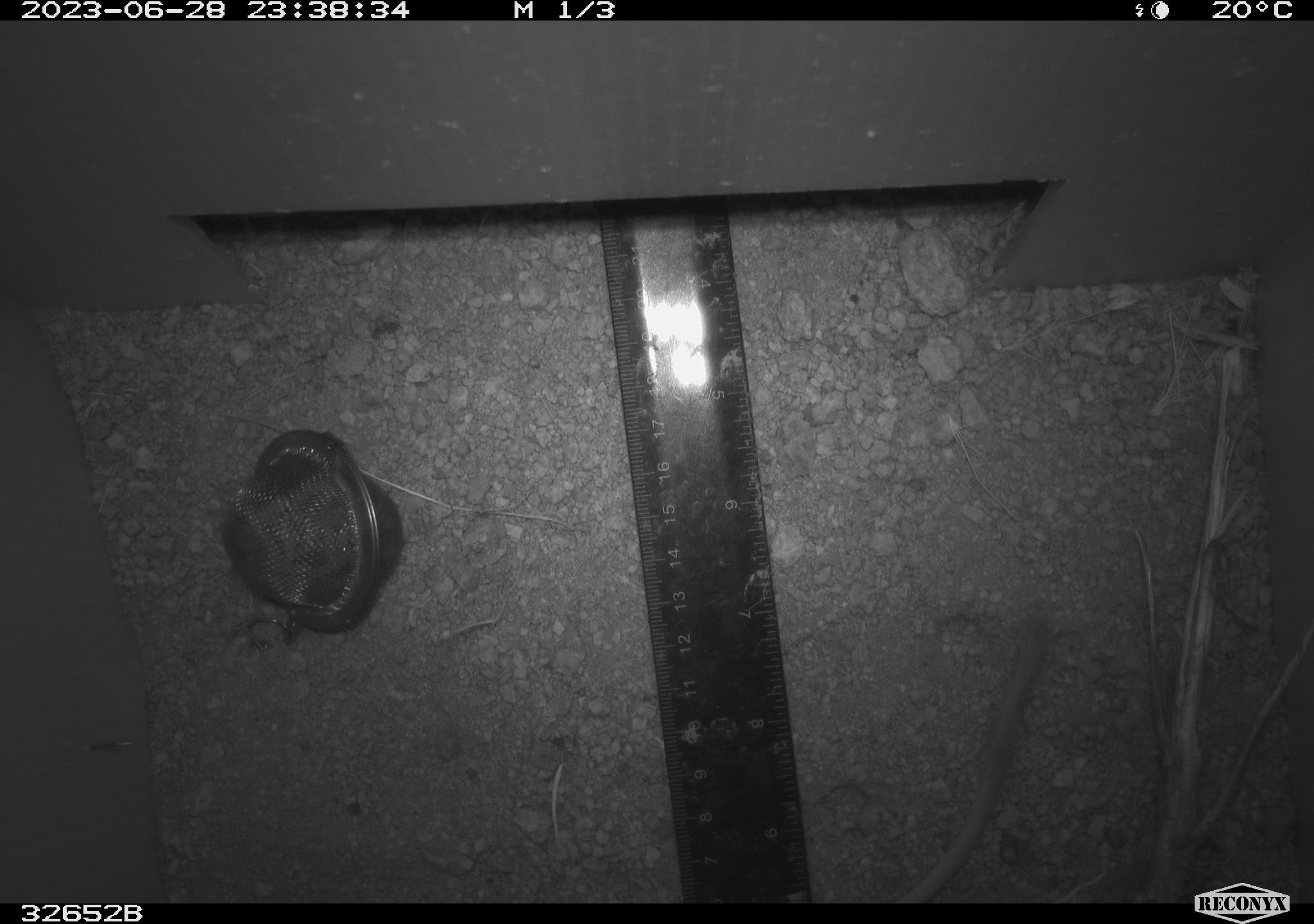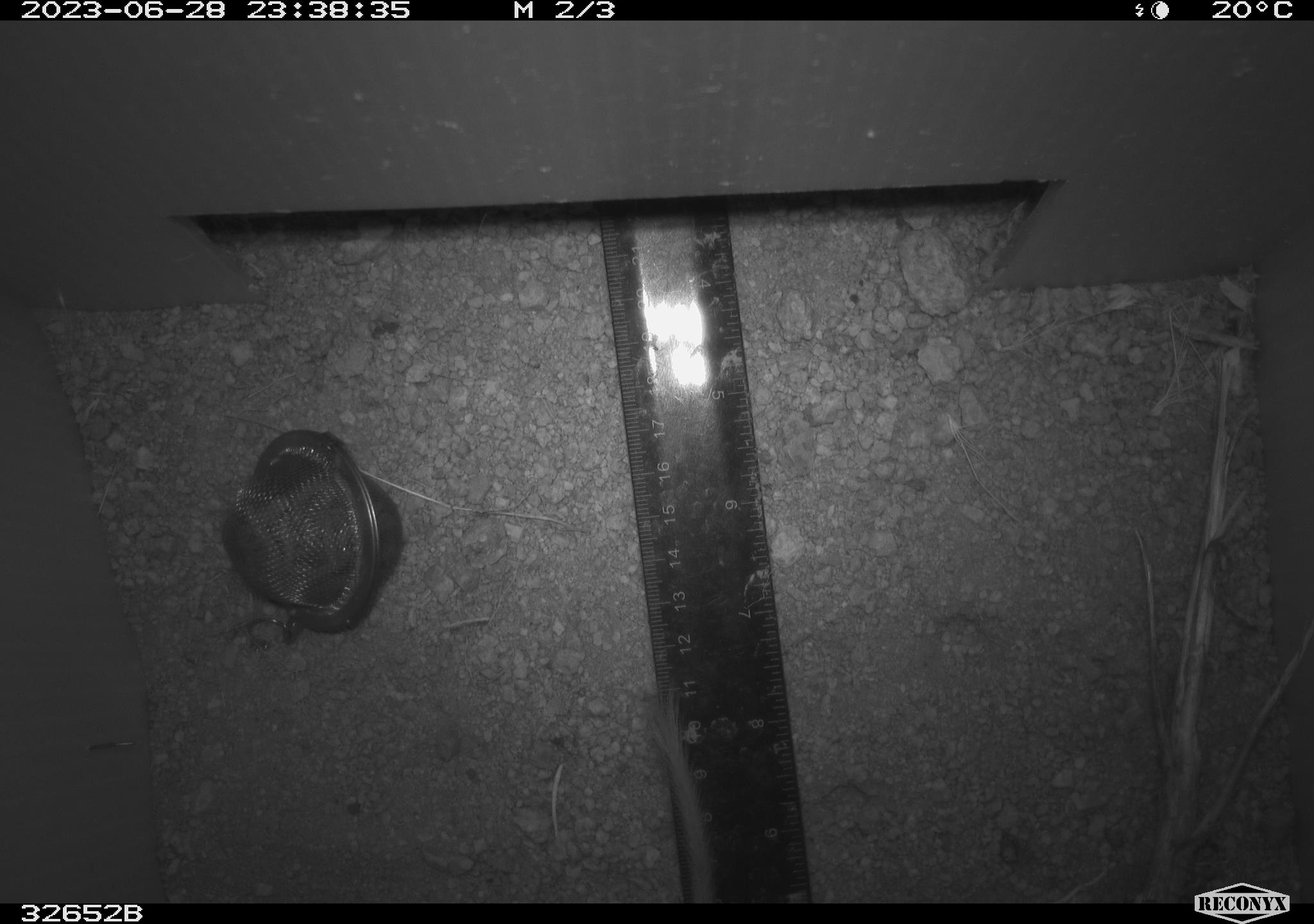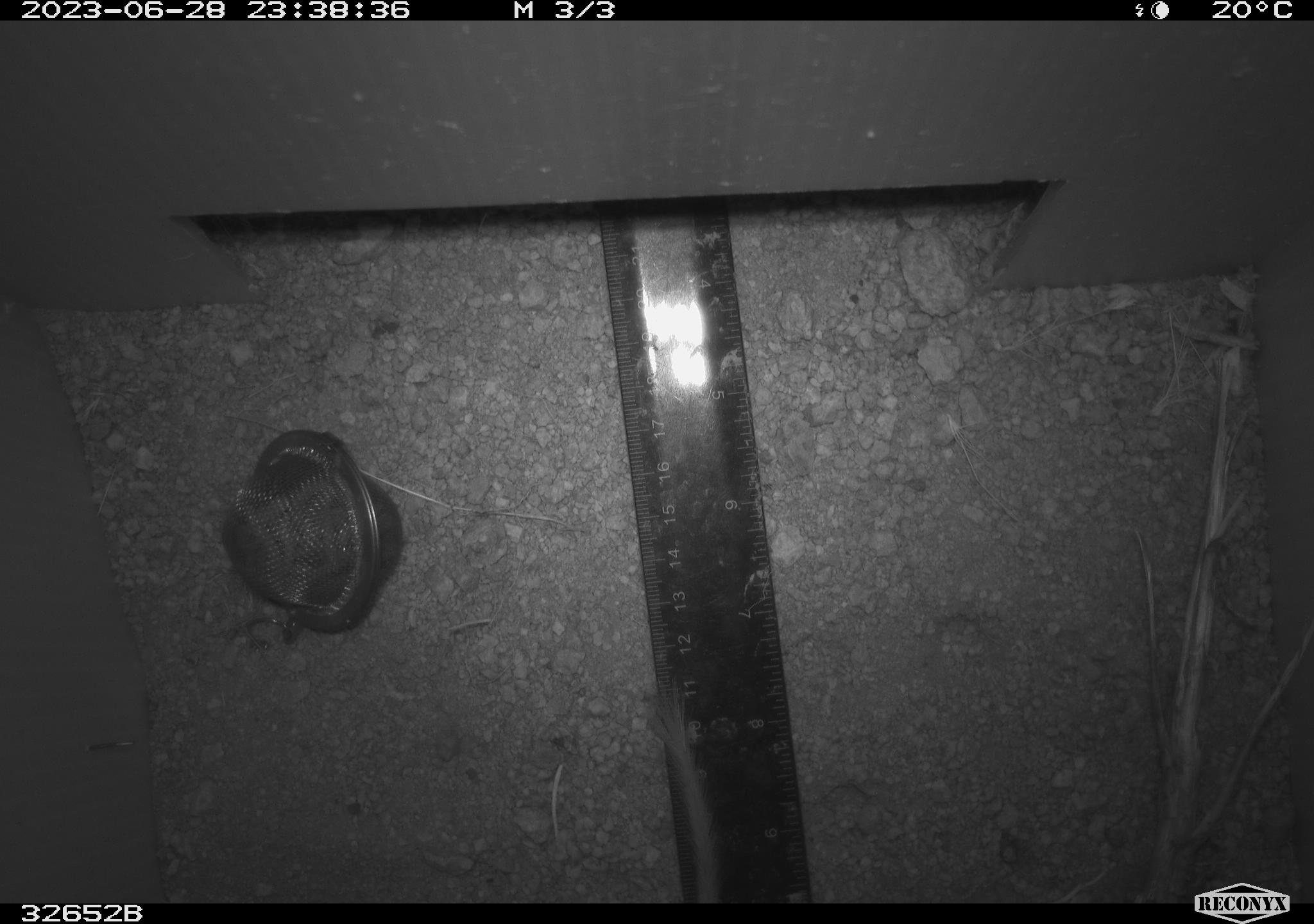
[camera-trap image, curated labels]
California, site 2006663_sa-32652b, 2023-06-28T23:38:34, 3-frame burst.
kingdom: Animalia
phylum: Chordata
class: Mammalia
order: Rodentia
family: Heteromyidae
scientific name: Heteromyidae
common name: kangaroo rats and pocket mice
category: heteromyidae family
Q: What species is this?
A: Heteromyidae family (kangaroo rats and pocket mice) (Heteromyidae).